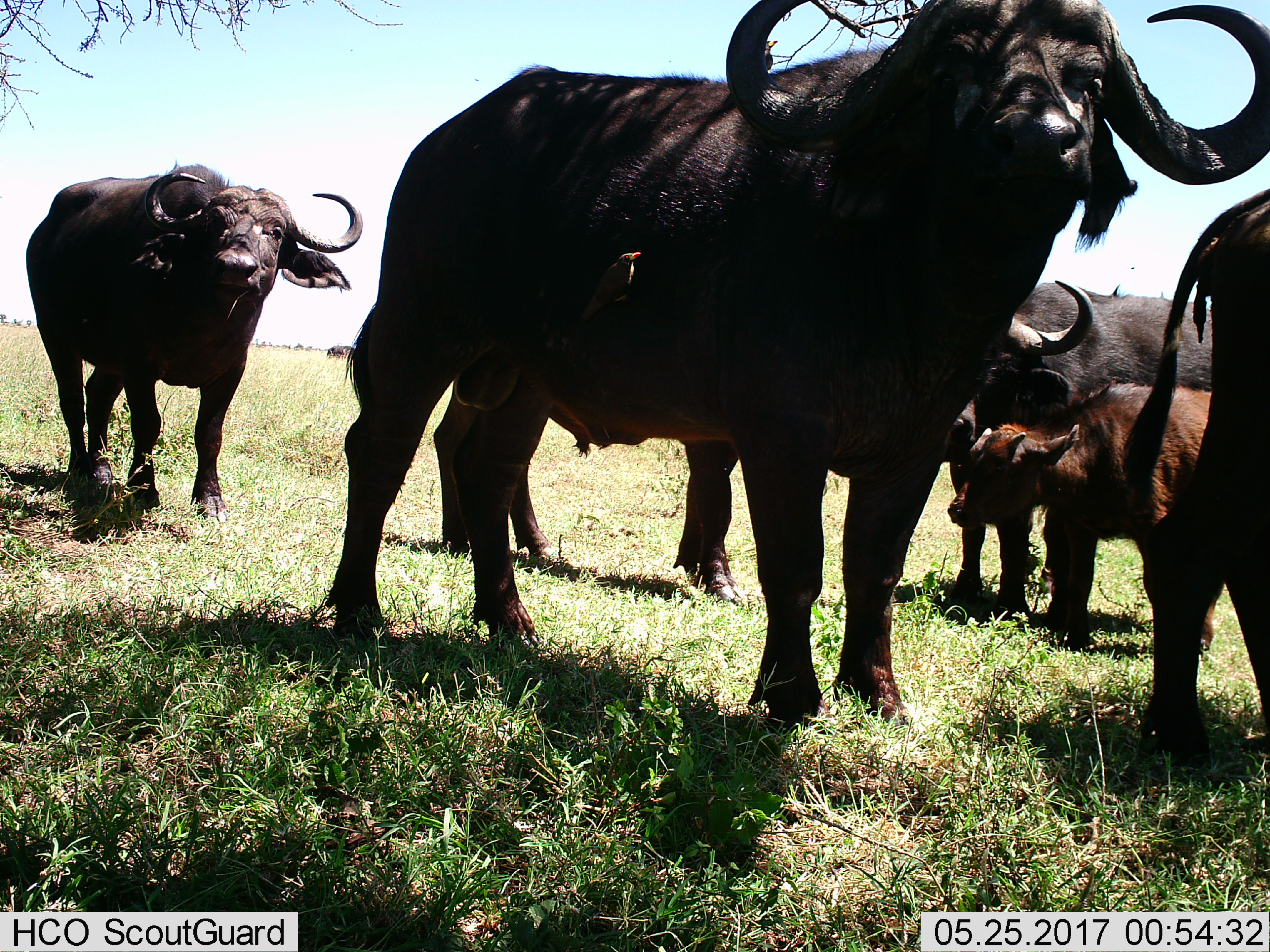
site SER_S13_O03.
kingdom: Animalia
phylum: Chordata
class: Mammalia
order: Artiodactyla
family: Bovidae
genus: Syncerus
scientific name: Syncerus caffer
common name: african buffalo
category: buffalo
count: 5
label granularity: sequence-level